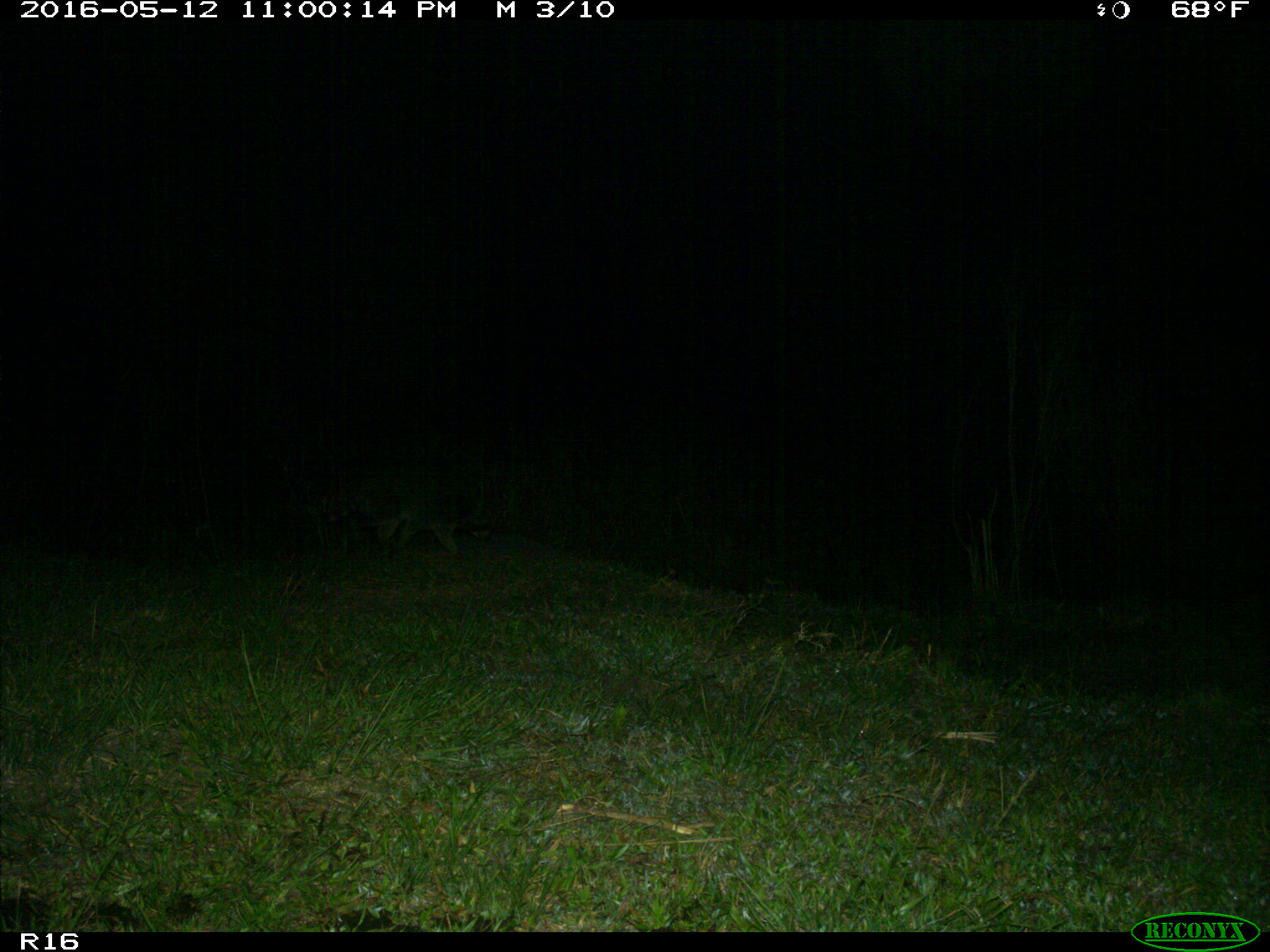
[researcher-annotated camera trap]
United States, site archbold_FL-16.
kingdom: Animalia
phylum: Chordata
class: Mammalia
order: Carnivora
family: Procyonidae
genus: Procyon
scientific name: Procyon lotor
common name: common raccoon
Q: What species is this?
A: Procyon lotor (common raccoon).